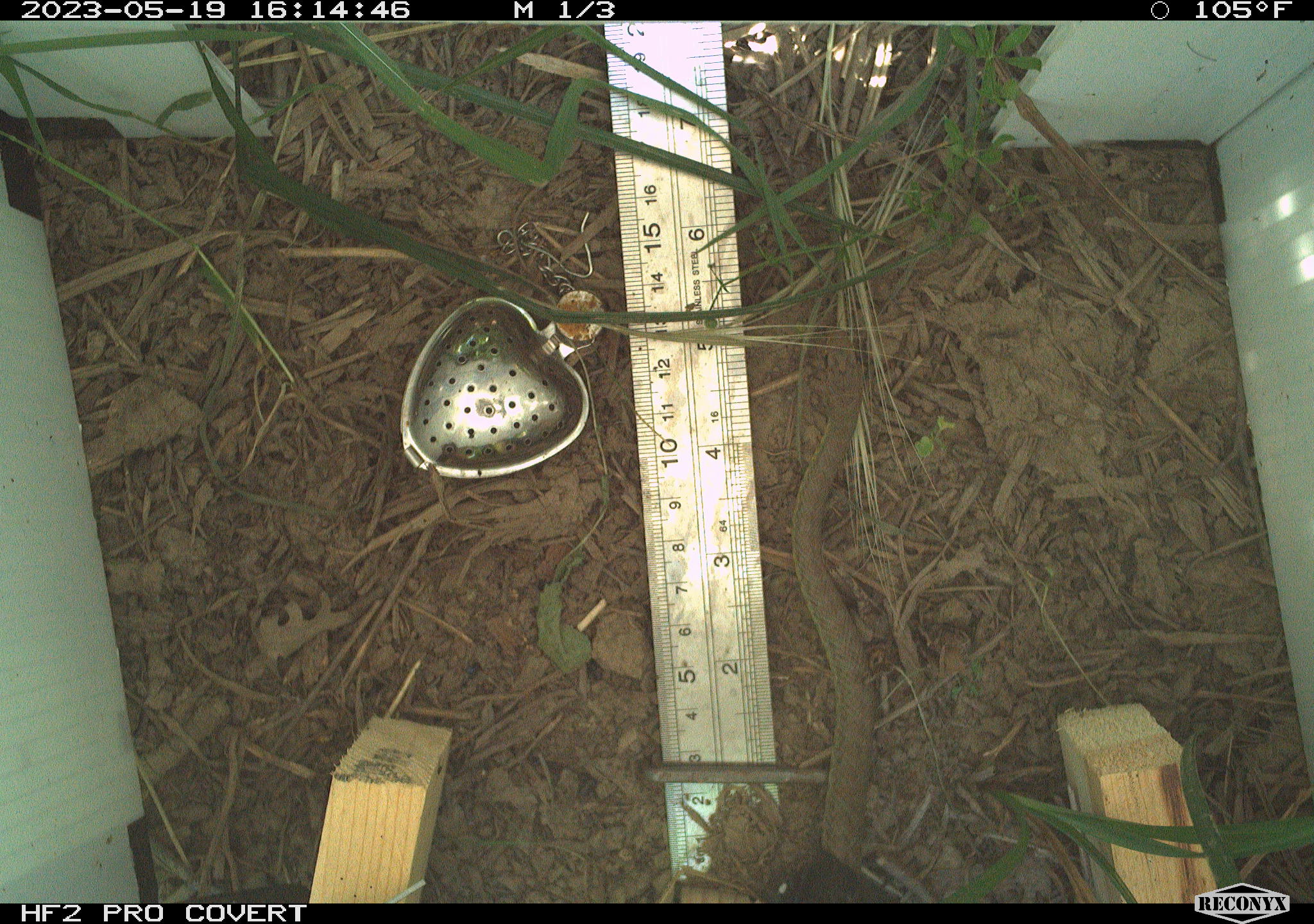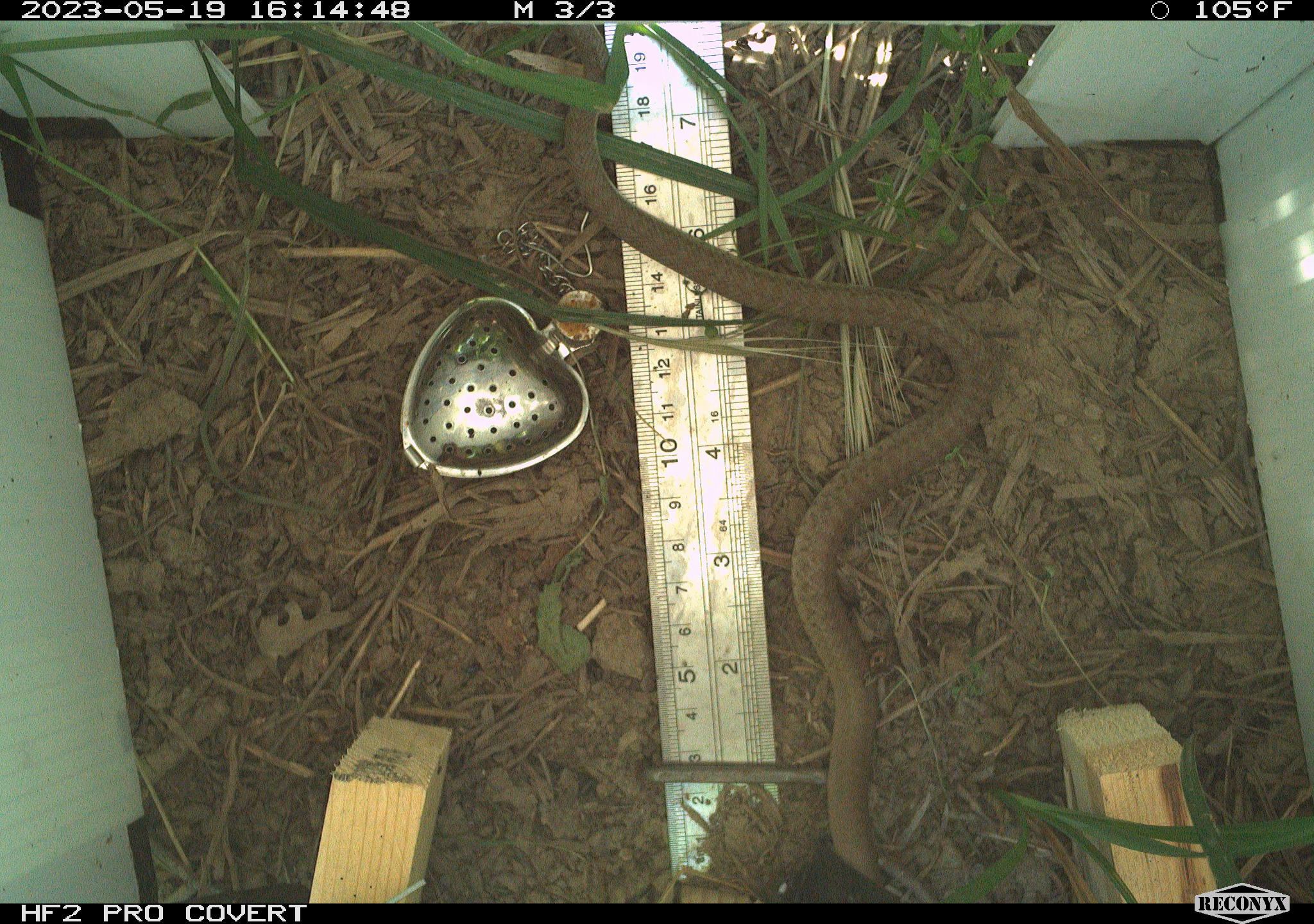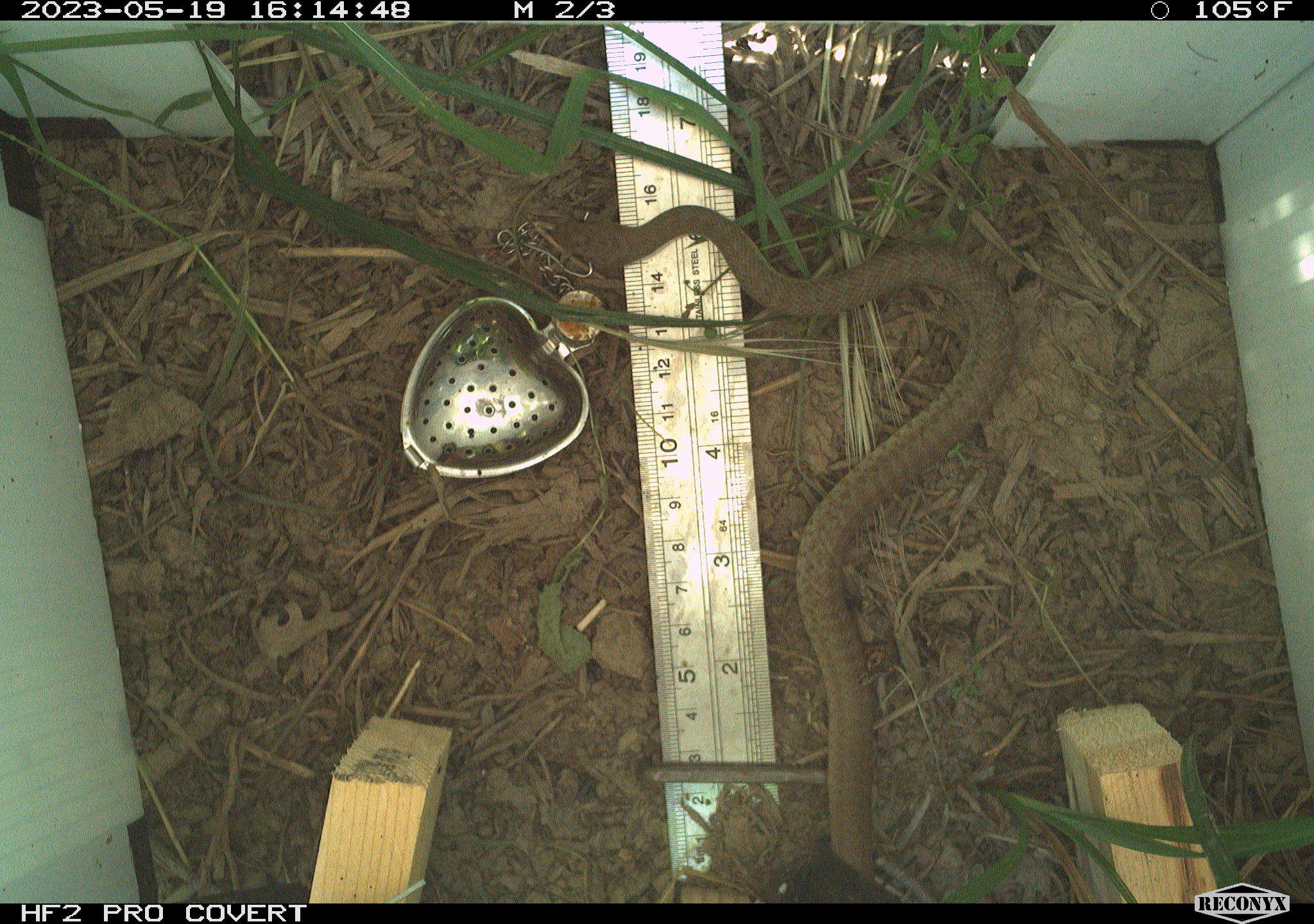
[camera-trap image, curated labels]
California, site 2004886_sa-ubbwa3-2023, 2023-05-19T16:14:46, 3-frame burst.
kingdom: Animalia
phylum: Chordata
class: Reptilia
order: Squamata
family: Colubridae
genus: Coluber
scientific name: Coluber constrictor mormon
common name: western yellow-bellied racer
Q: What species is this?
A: Western yellow-bellied racer (Coluber constrictor mormon).